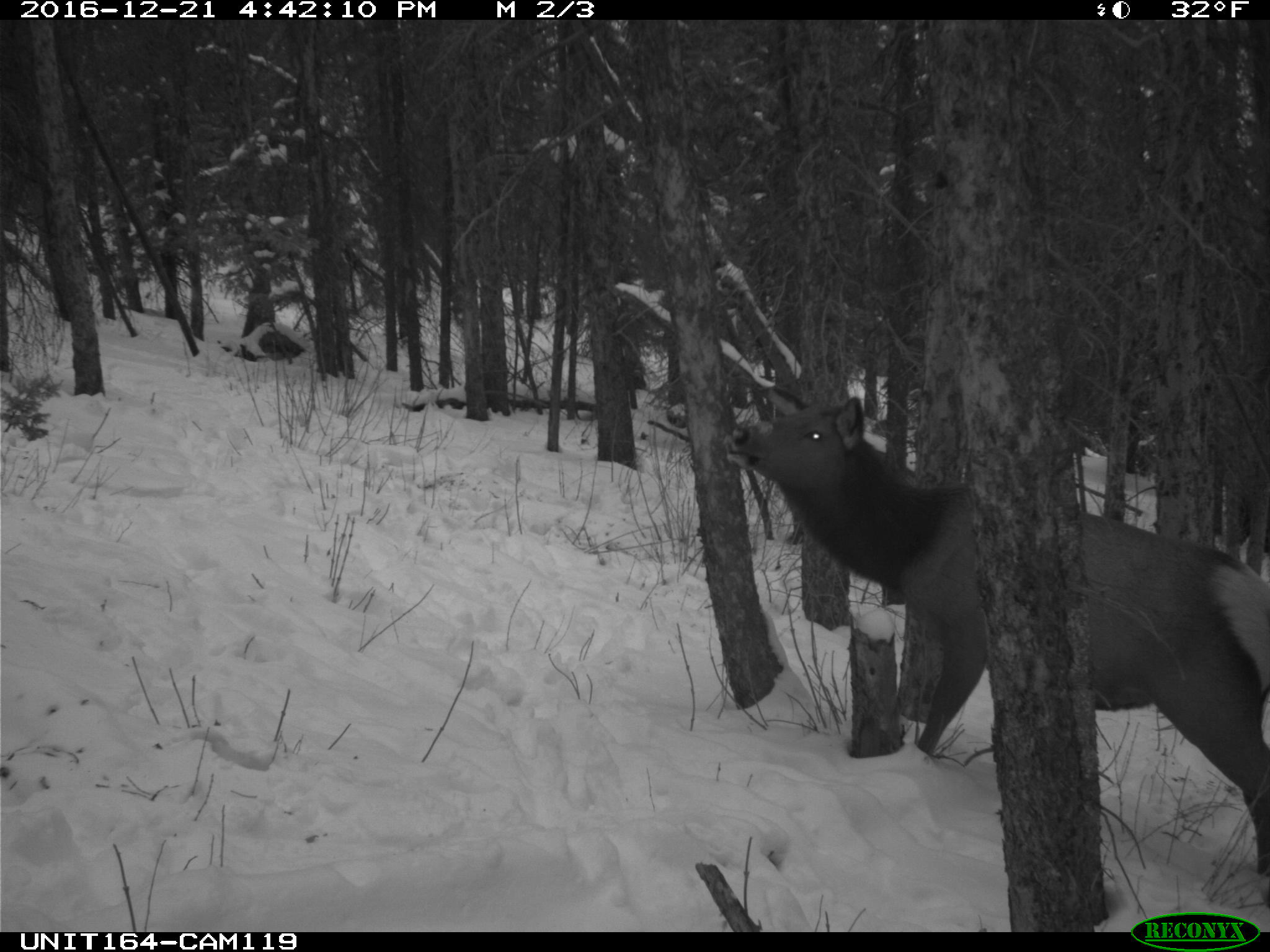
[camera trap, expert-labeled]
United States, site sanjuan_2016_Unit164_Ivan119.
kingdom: Animalia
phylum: Chordata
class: Mammalia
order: Artiodactyla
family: Cervidae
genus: Cervus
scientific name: Cervus elaphus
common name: red deer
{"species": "Cervus elaphus (red deer)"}